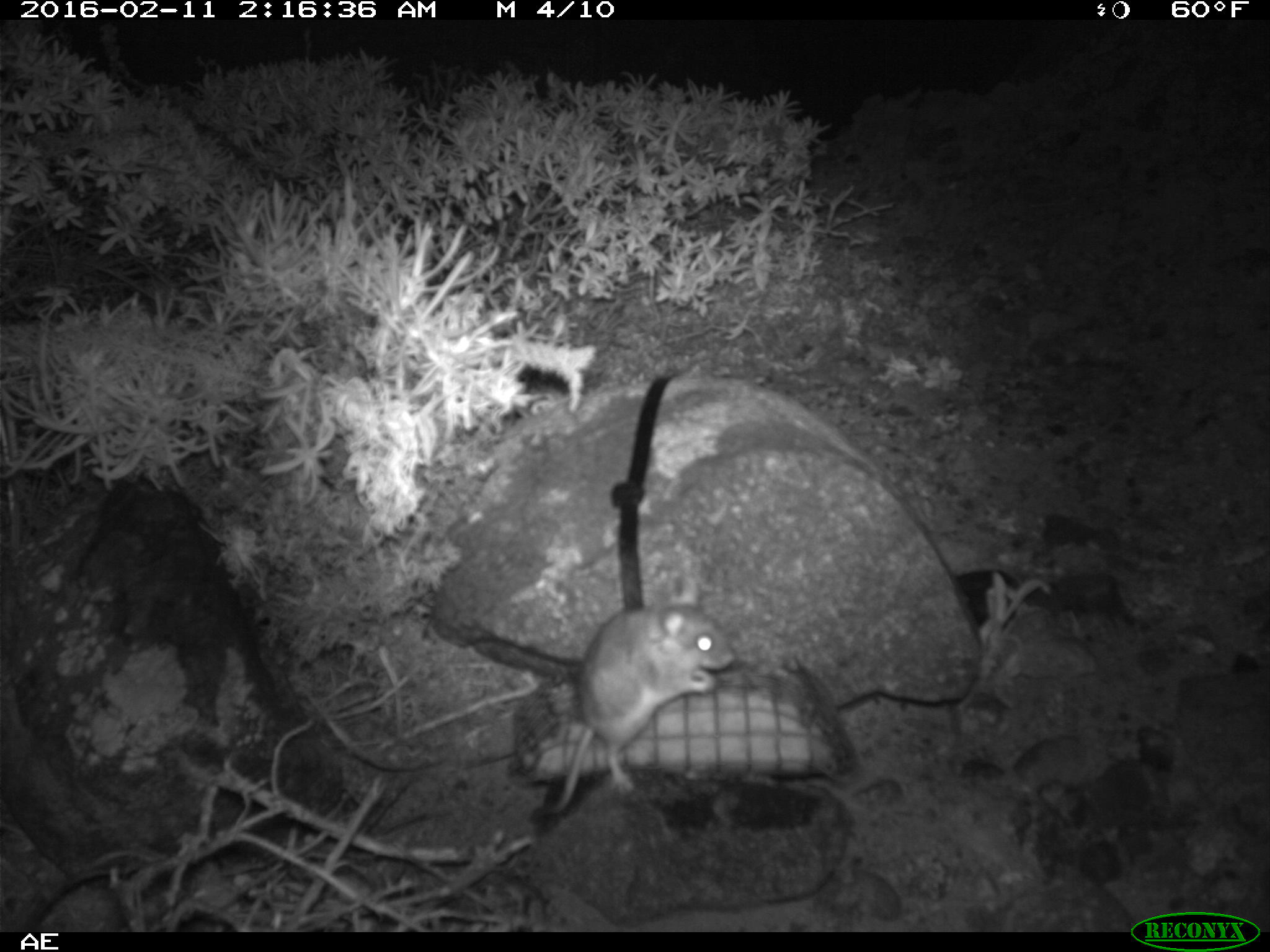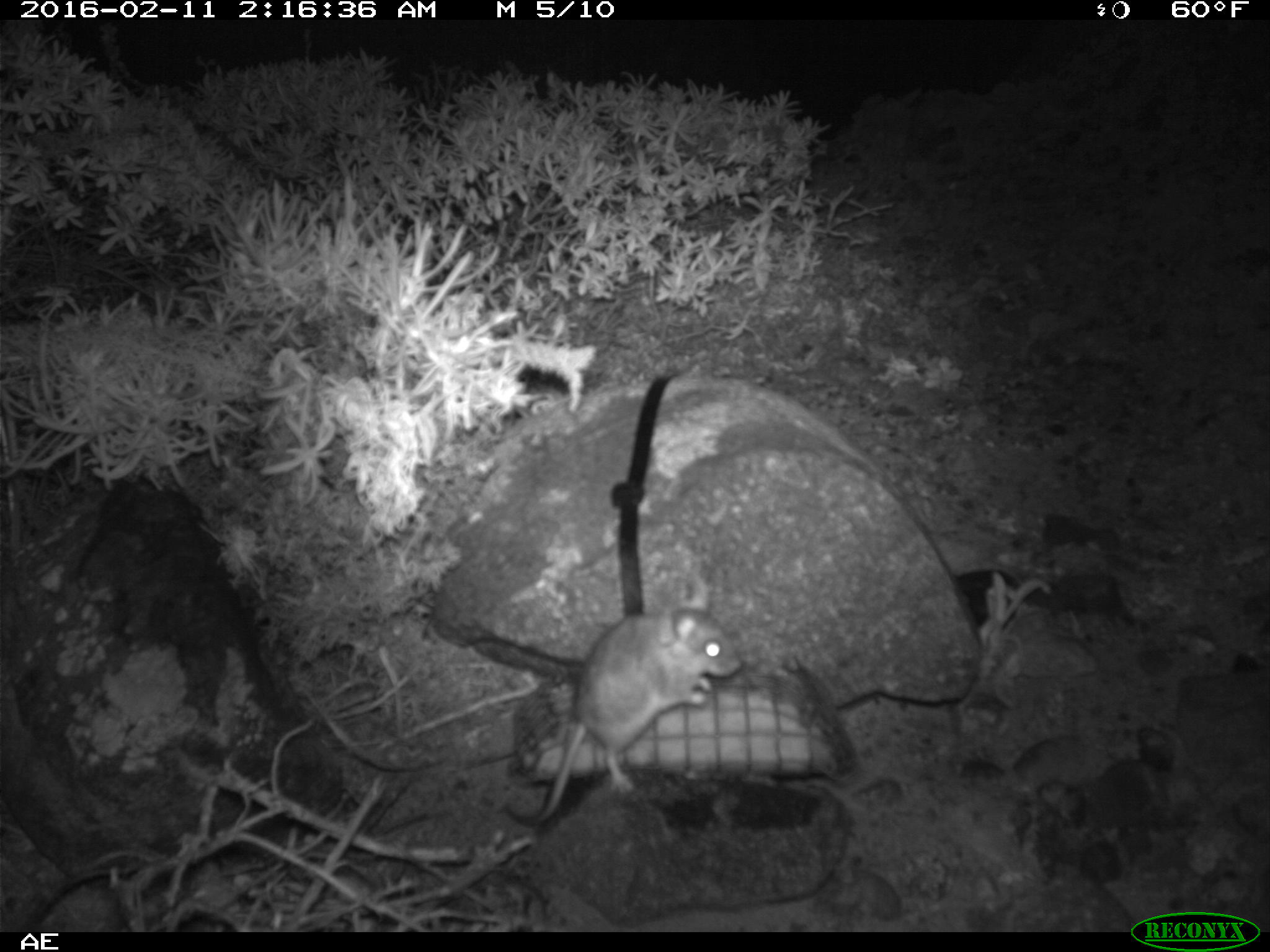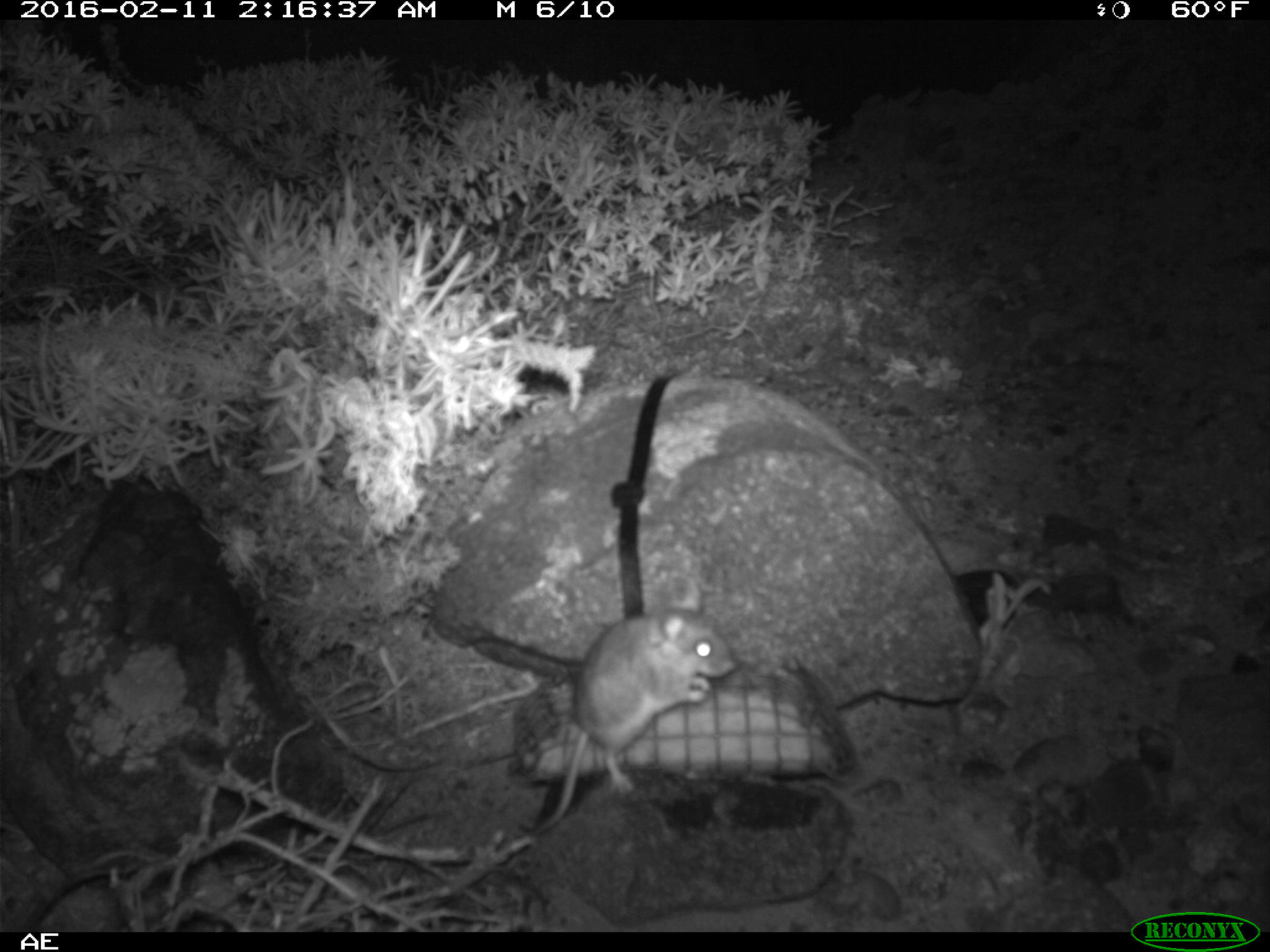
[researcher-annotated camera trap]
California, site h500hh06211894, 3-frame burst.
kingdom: Animalia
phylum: Chordata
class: Mammalia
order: Rodentia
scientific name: Rodentia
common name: rodent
Rodent (Rodentia).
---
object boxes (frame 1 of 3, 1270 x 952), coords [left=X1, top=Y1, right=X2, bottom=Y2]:
rodent: [left=529, top=573, right=736, bottom=825]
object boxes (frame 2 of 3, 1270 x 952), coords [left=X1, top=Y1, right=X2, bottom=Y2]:
rodent: [left=507, top=572, right=740, bottom=826]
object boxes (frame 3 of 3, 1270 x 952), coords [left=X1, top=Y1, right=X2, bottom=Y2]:
rodent: [left=526, top=577, right=738, bottom=836]